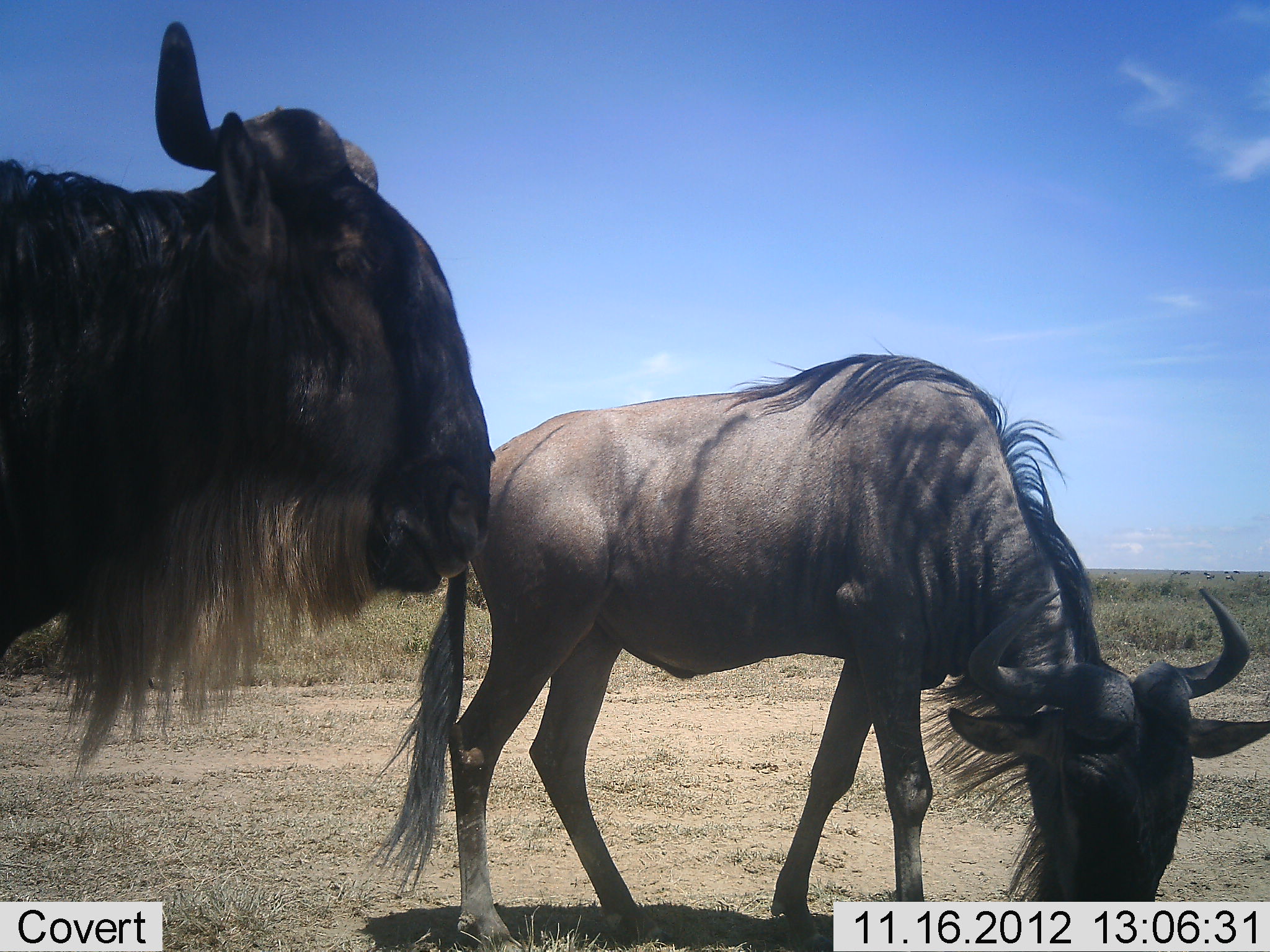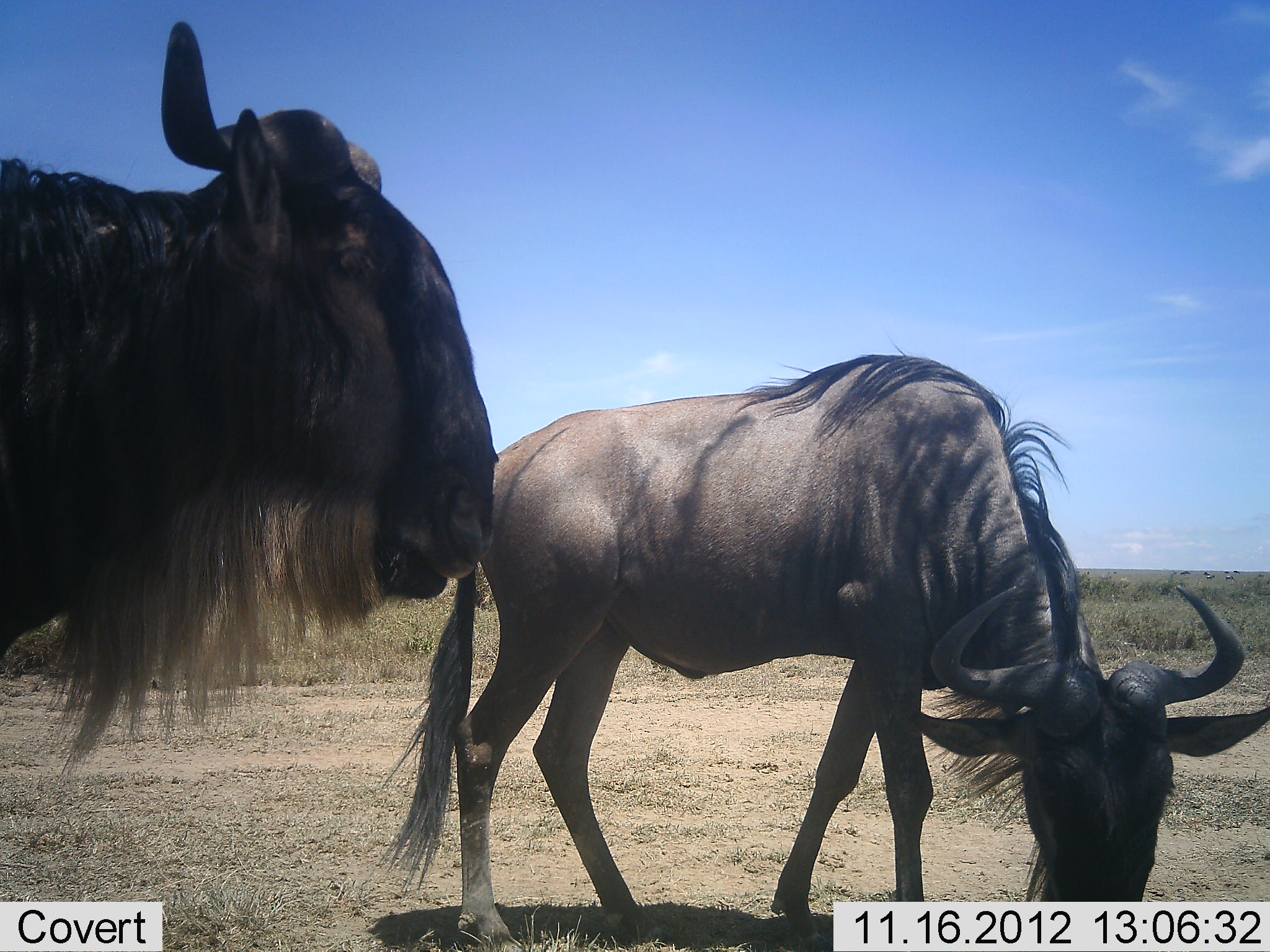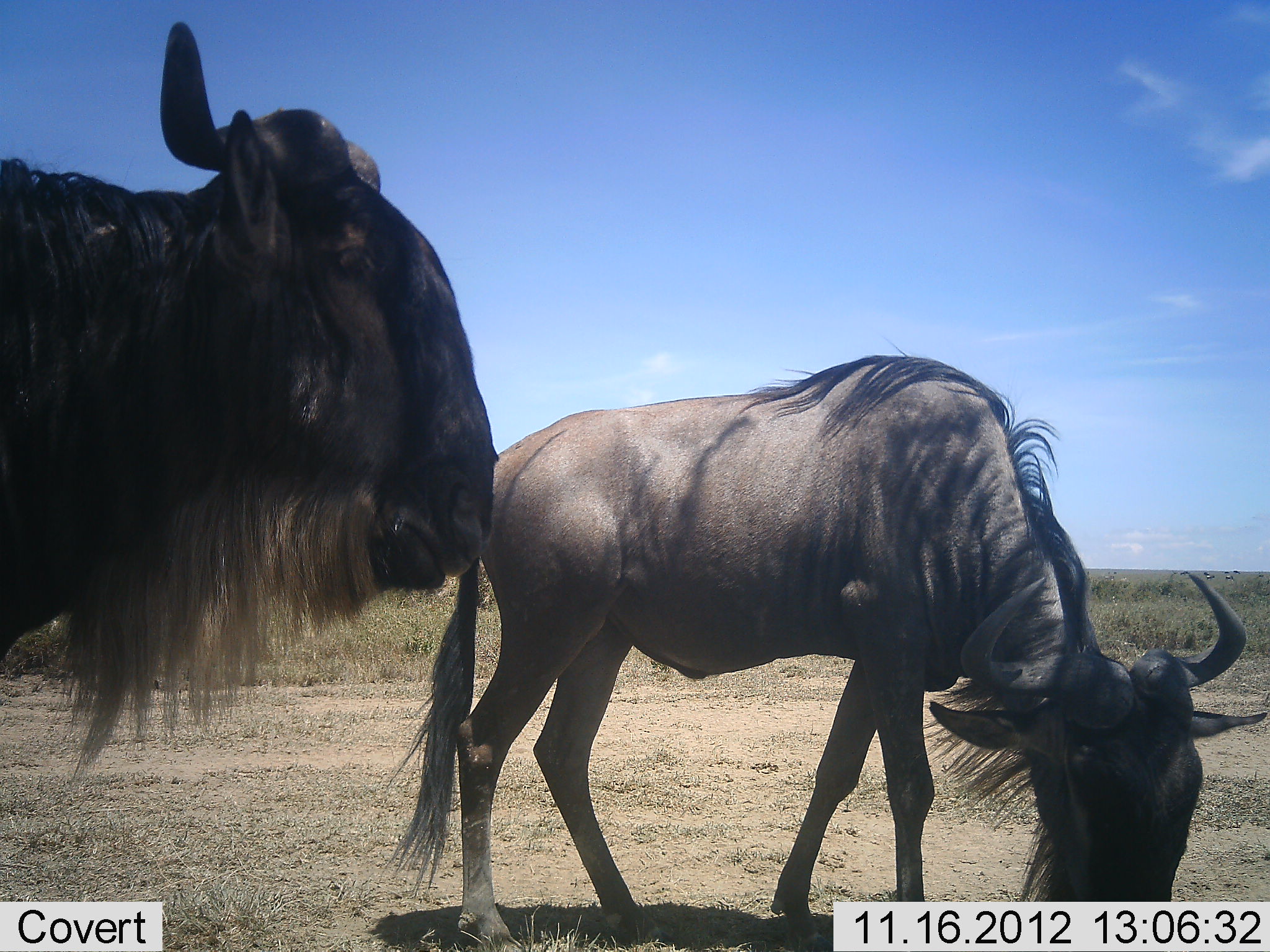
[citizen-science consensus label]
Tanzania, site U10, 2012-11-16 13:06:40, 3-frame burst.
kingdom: Animalia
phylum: Chordata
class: Mammalia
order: Artiodactyla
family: Bovidae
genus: Connochaetes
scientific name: Connochaetes taurinus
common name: blue wildebeest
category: wildebeest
Wildebeest (blue wildebeest) (Connochaetes taurinus), count 2. Behavior (volunteer vote fractions): standing 90%, resting 10%, moving 0%, interacting 0%. Young present (vote fraction): 0%. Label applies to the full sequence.